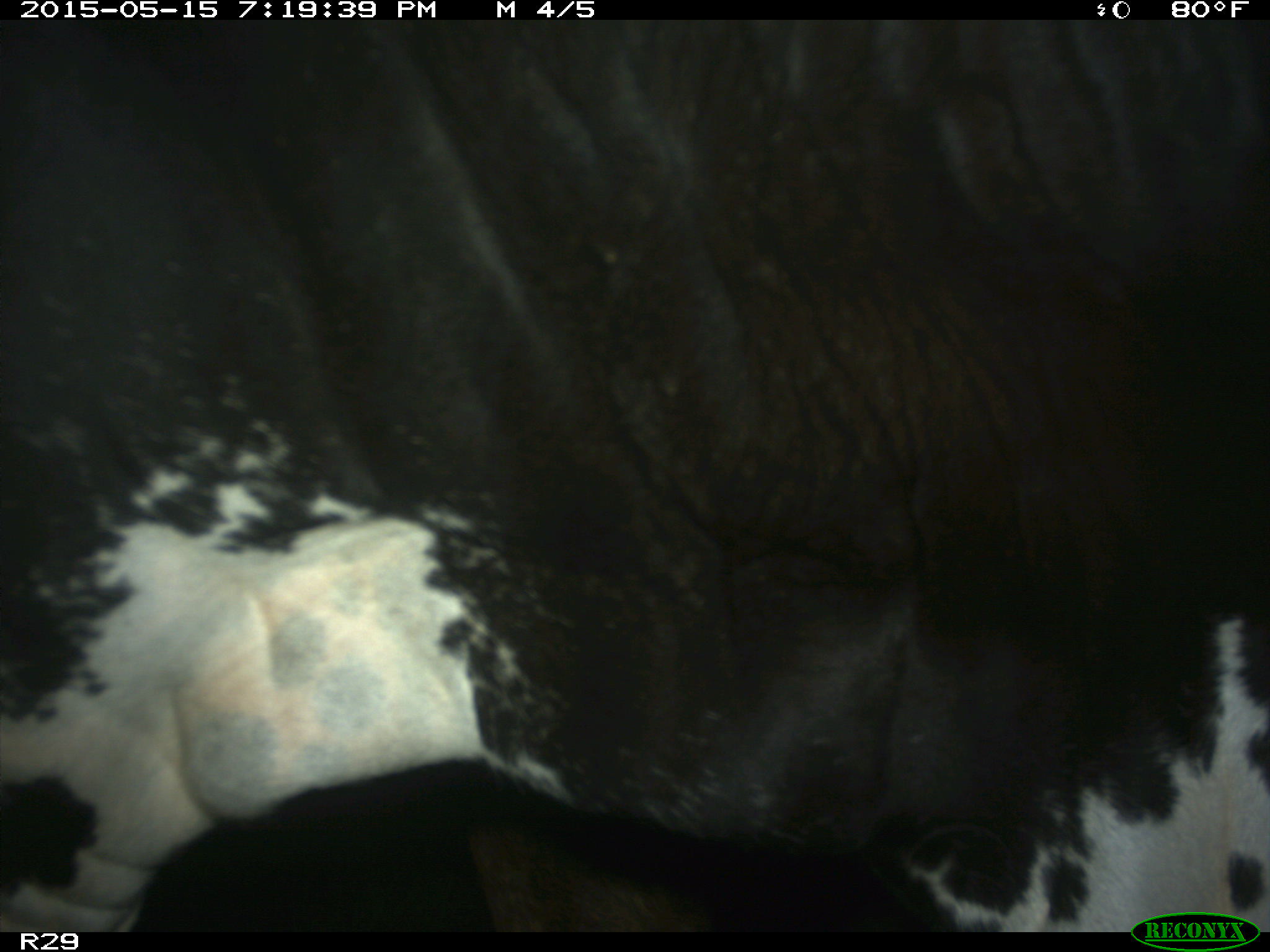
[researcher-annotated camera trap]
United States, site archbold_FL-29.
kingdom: Animalia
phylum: Chordata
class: Mammalia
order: Artiodactyla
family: Bovidae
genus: Bos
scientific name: Bos taurus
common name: domestic cow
Bos taurus (domestic cow).